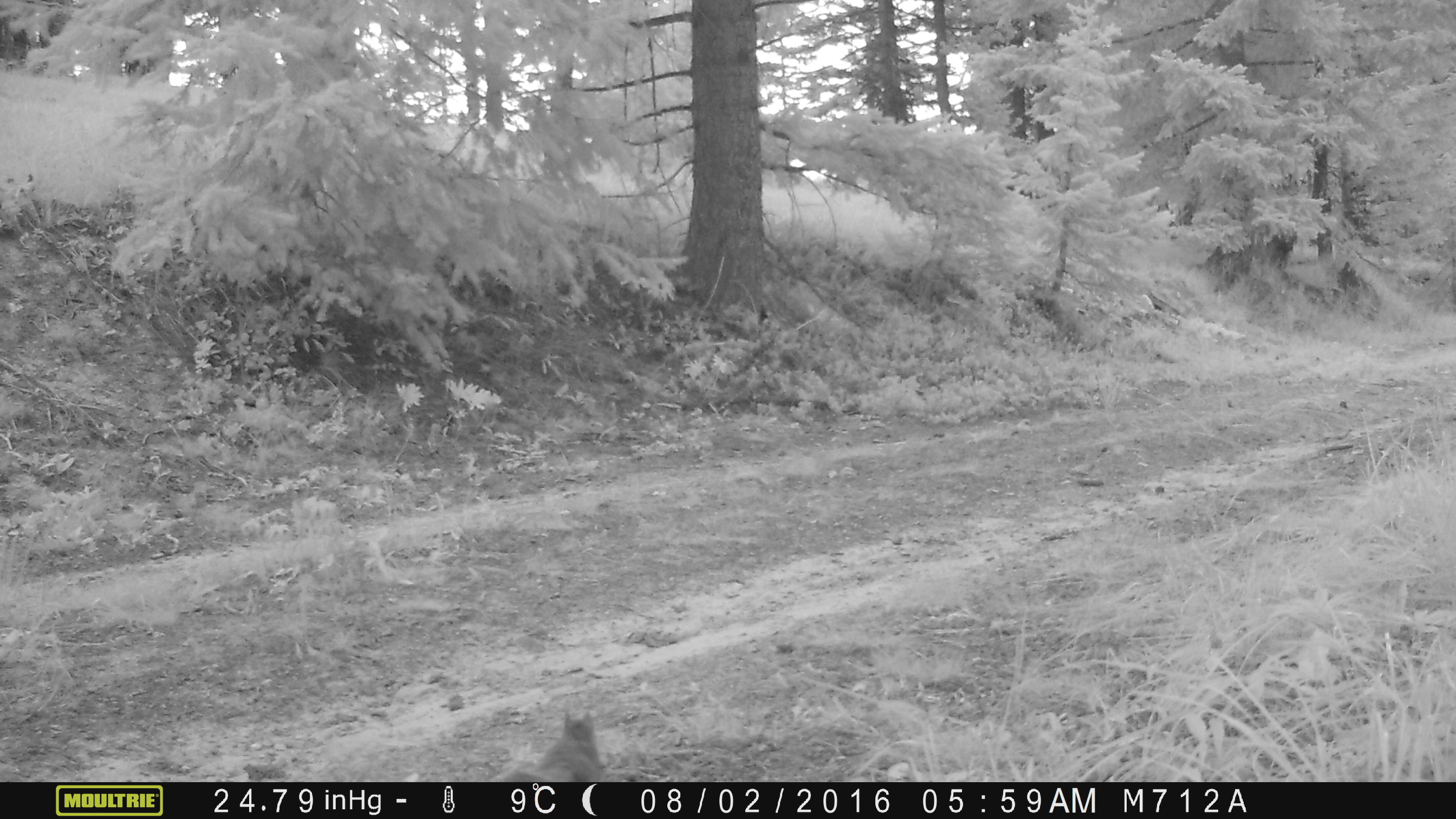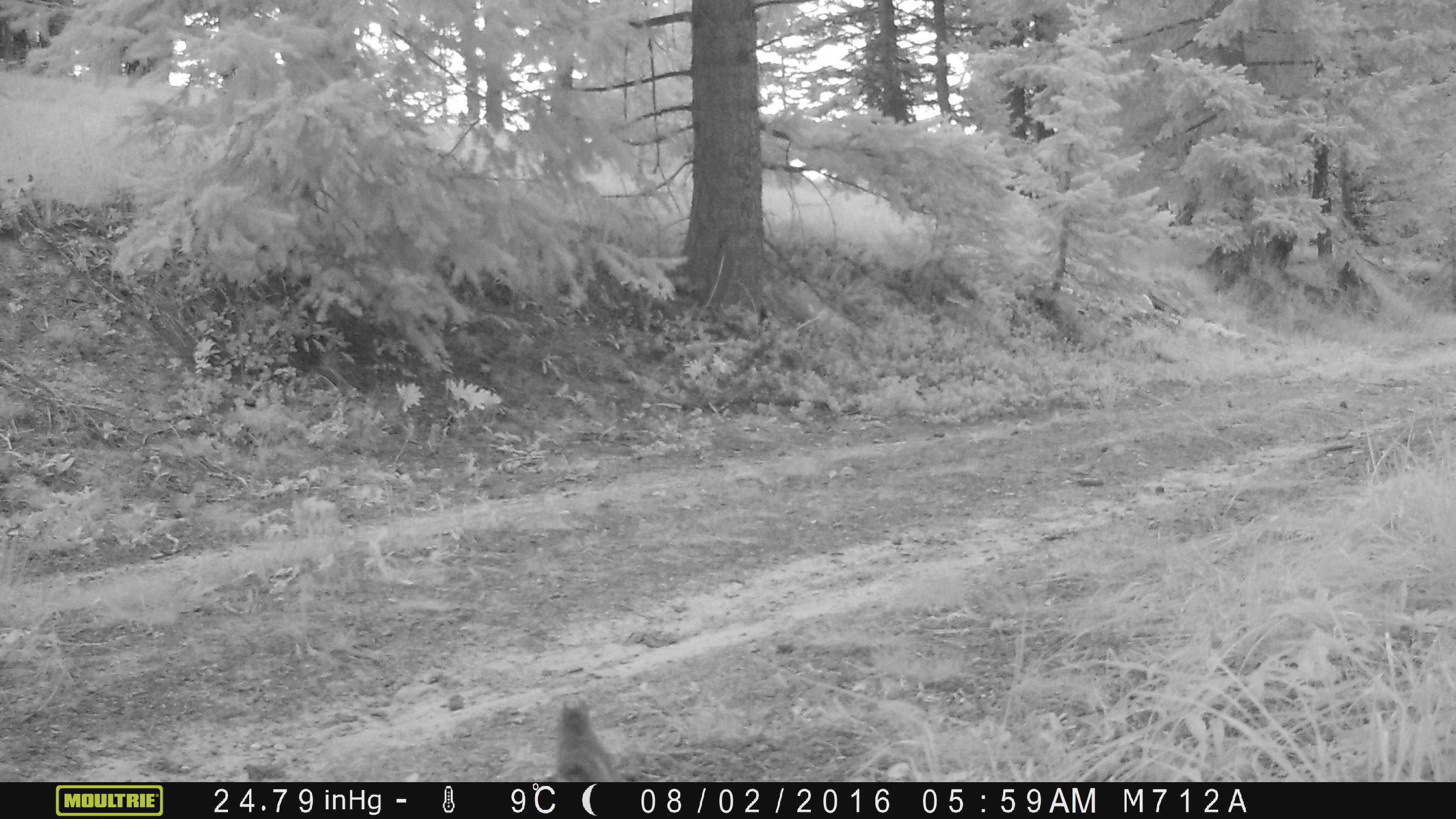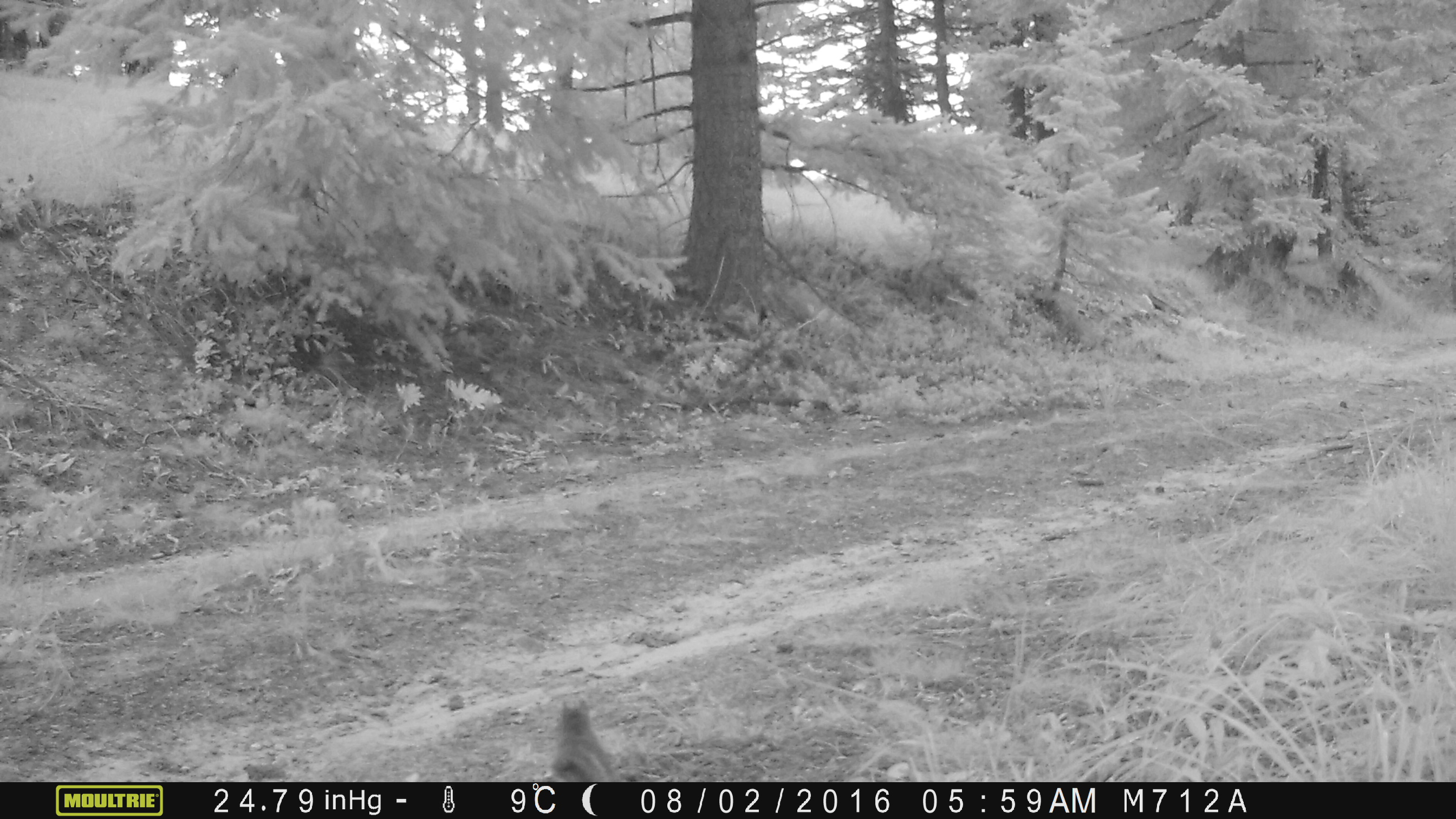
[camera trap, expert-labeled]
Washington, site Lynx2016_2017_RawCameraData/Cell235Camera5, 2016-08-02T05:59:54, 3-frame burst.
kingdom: Animalia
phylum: Chordata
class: Mammalia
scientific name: Mammalia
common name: small mammal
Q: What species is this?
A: Small mammal (Mammalia).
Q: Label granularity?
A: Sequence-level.